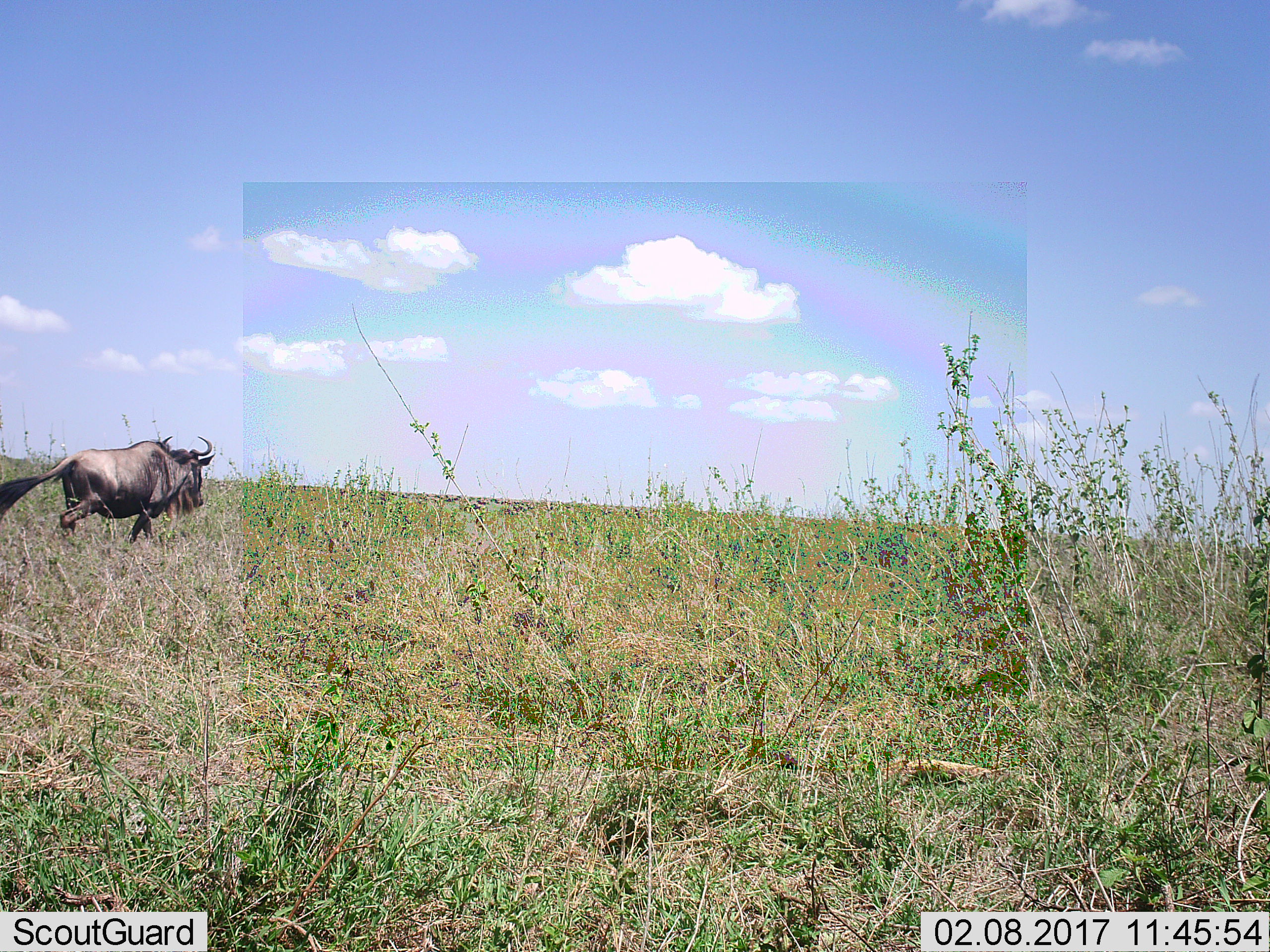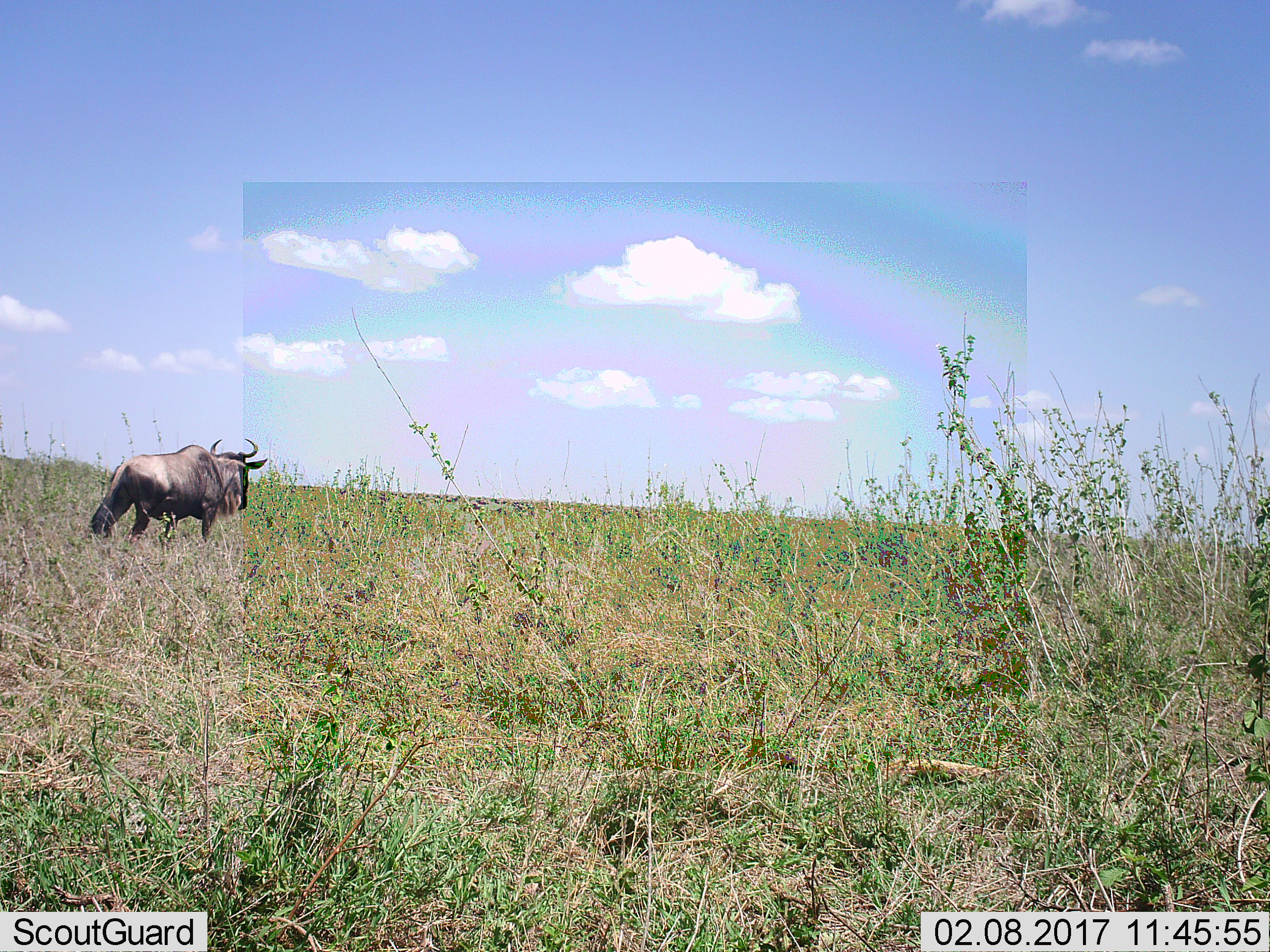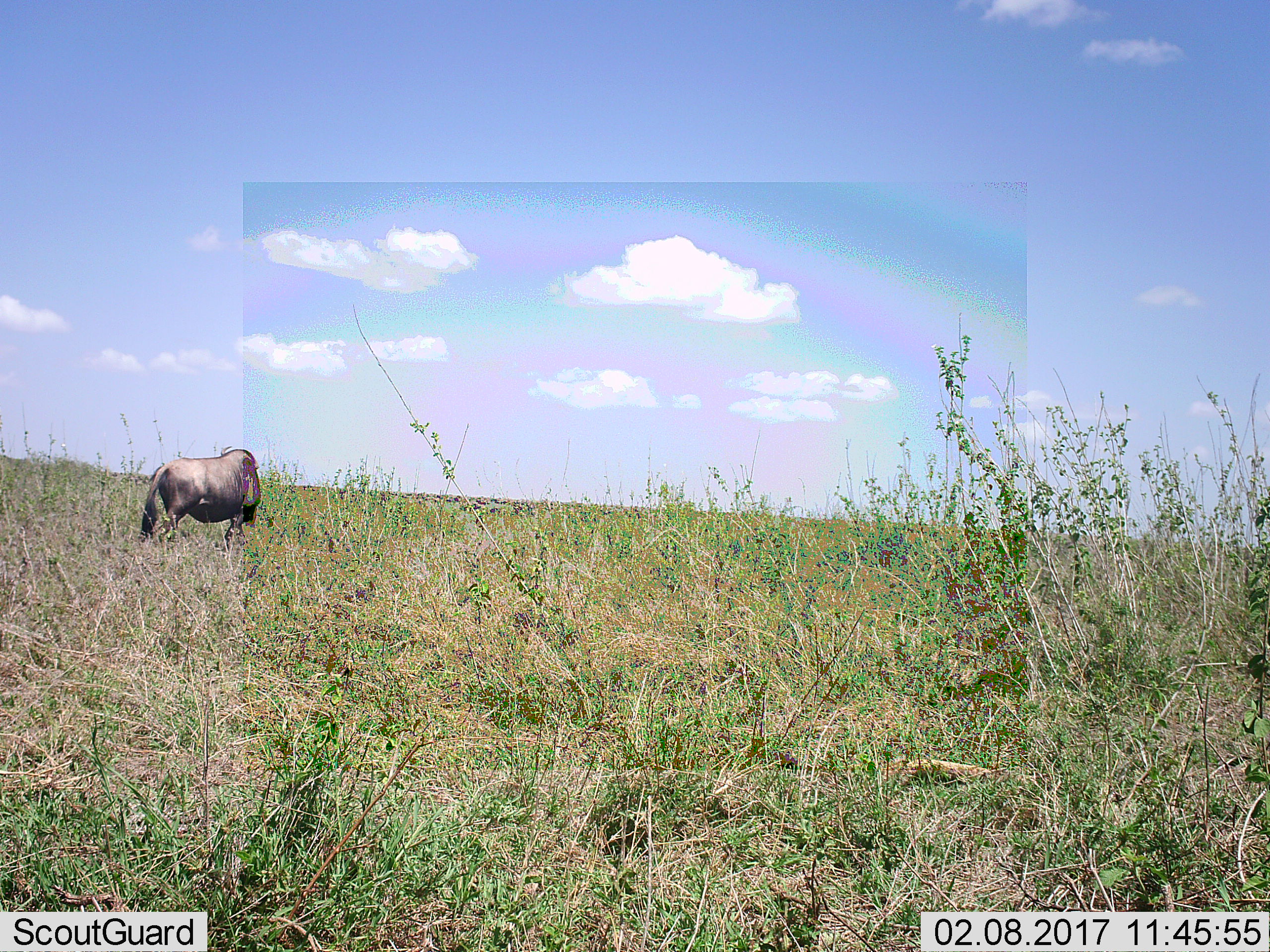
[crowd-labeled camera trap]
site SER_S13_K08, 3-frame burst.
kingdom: Animalia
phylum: Chordata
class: Mammalia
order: Artiodactyla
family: Bovidae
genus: Connochaetes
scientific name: Connochaetes taurinus taurinus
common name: blue wildebeest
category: wildebeestblue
Wildebeestblue (blue wildebeest) (Connochaetes taurinus taurinus), count 1. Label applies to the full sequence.